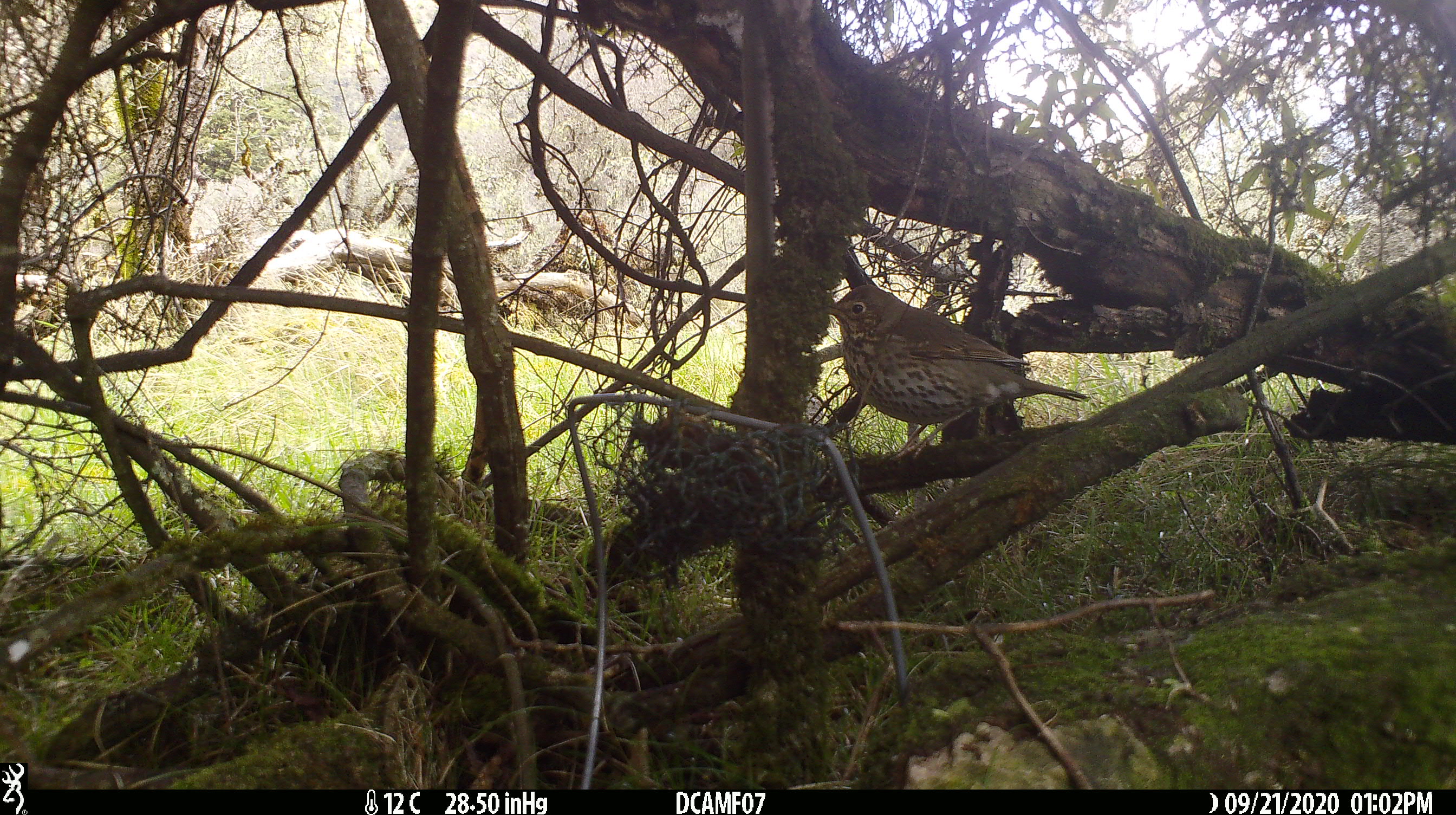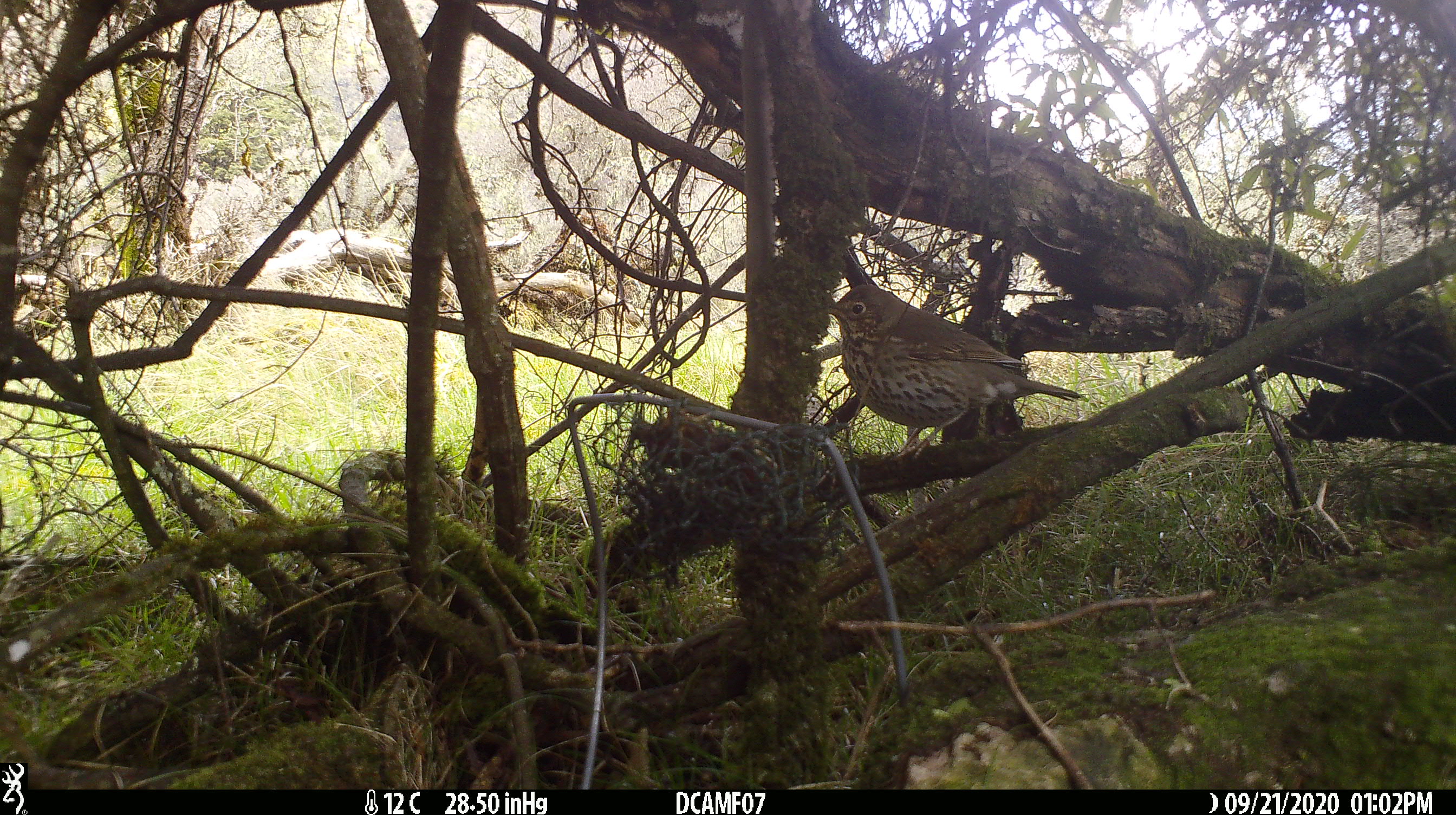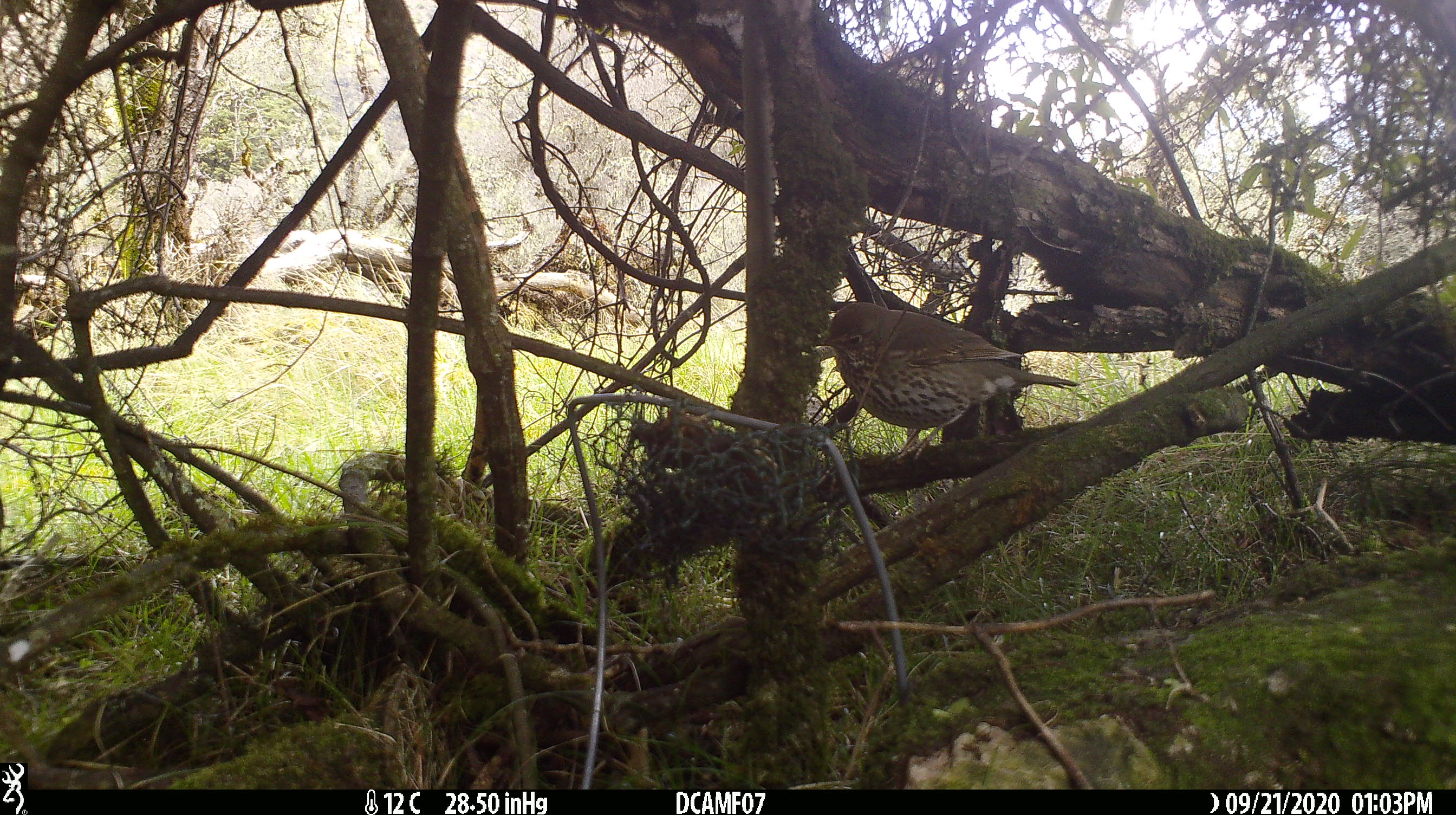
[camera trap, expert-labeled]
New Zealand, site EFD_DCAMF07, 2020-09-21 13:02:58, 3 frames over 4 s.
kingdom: Animalia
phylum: Chordata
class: Aves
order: Passeriformes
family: Turdidae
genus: Turdus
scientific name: Turdus philomelos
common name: song thrush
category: thrush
Thrush (song thrush) (Turdus philomelos).